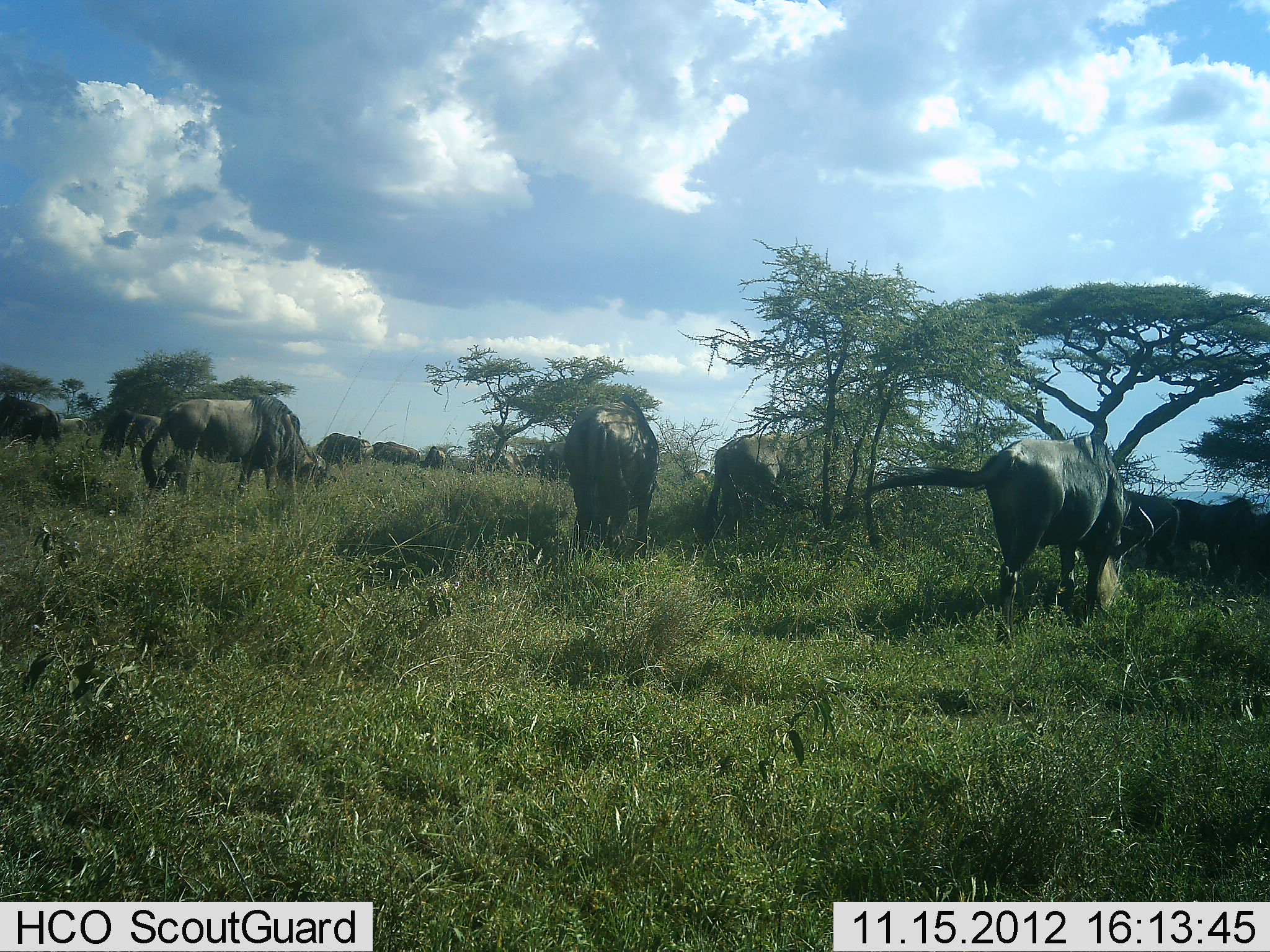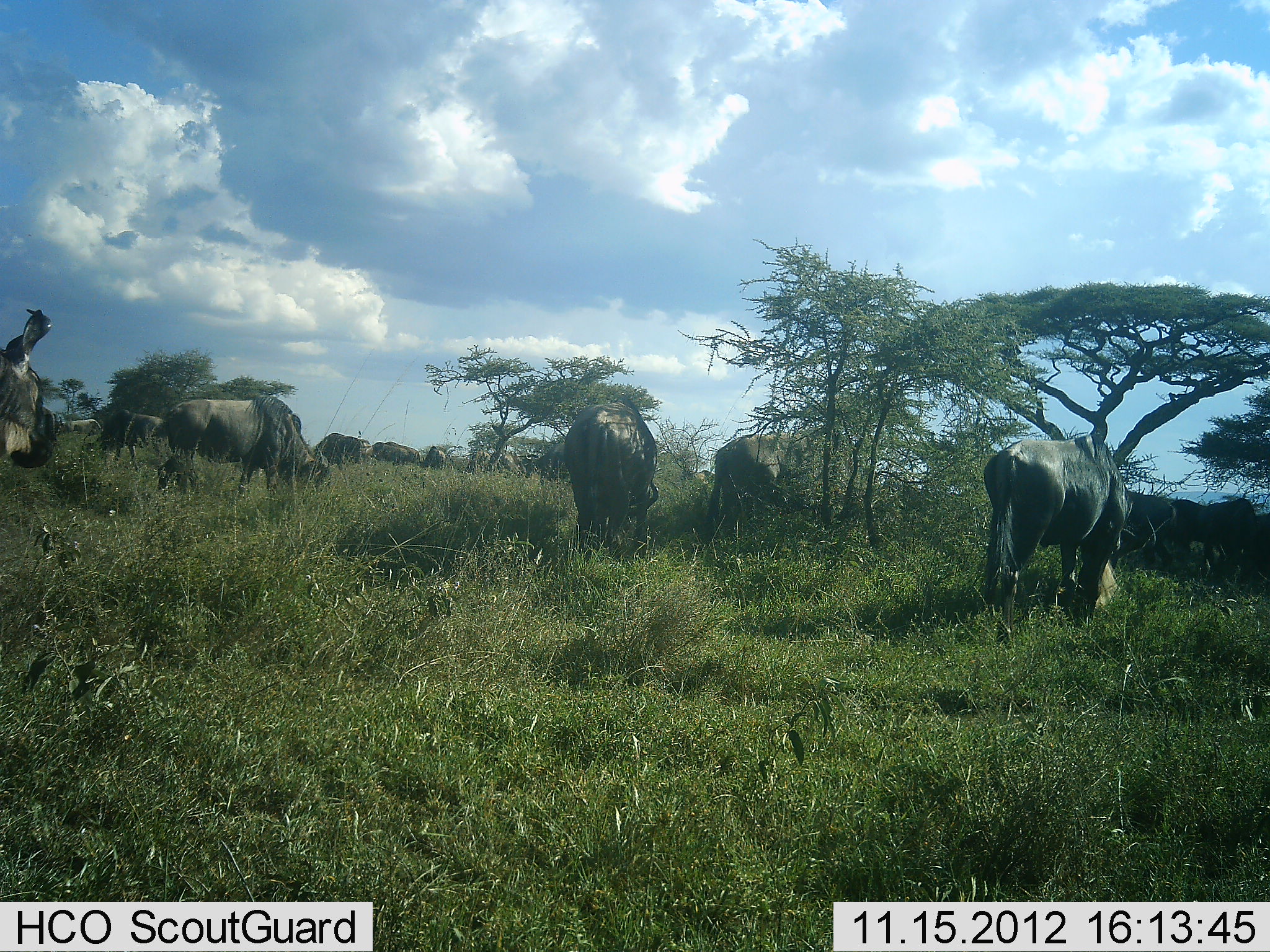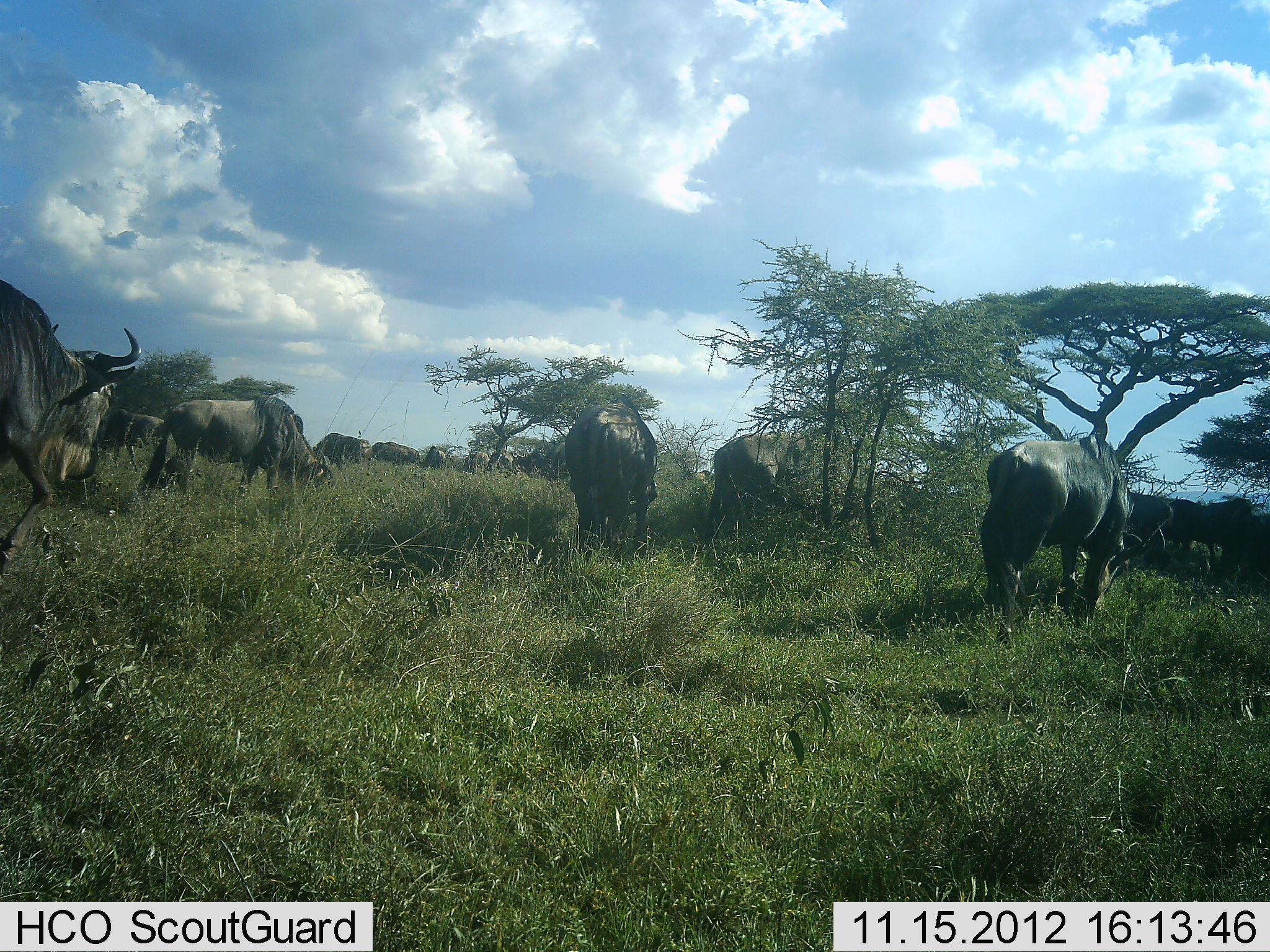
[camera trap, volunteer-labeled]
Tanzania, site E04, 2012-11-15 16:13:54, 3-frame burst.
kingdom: Animalia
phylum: Chordata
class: Mammalia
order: Artiodactyla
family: Bovidae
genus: Connochaetes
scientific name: Connochaetes taurinus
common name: blue wildebeest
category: wildebeest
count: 11-50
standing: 55%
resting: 0%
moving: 27%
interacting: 0%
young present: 0%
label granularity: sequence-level